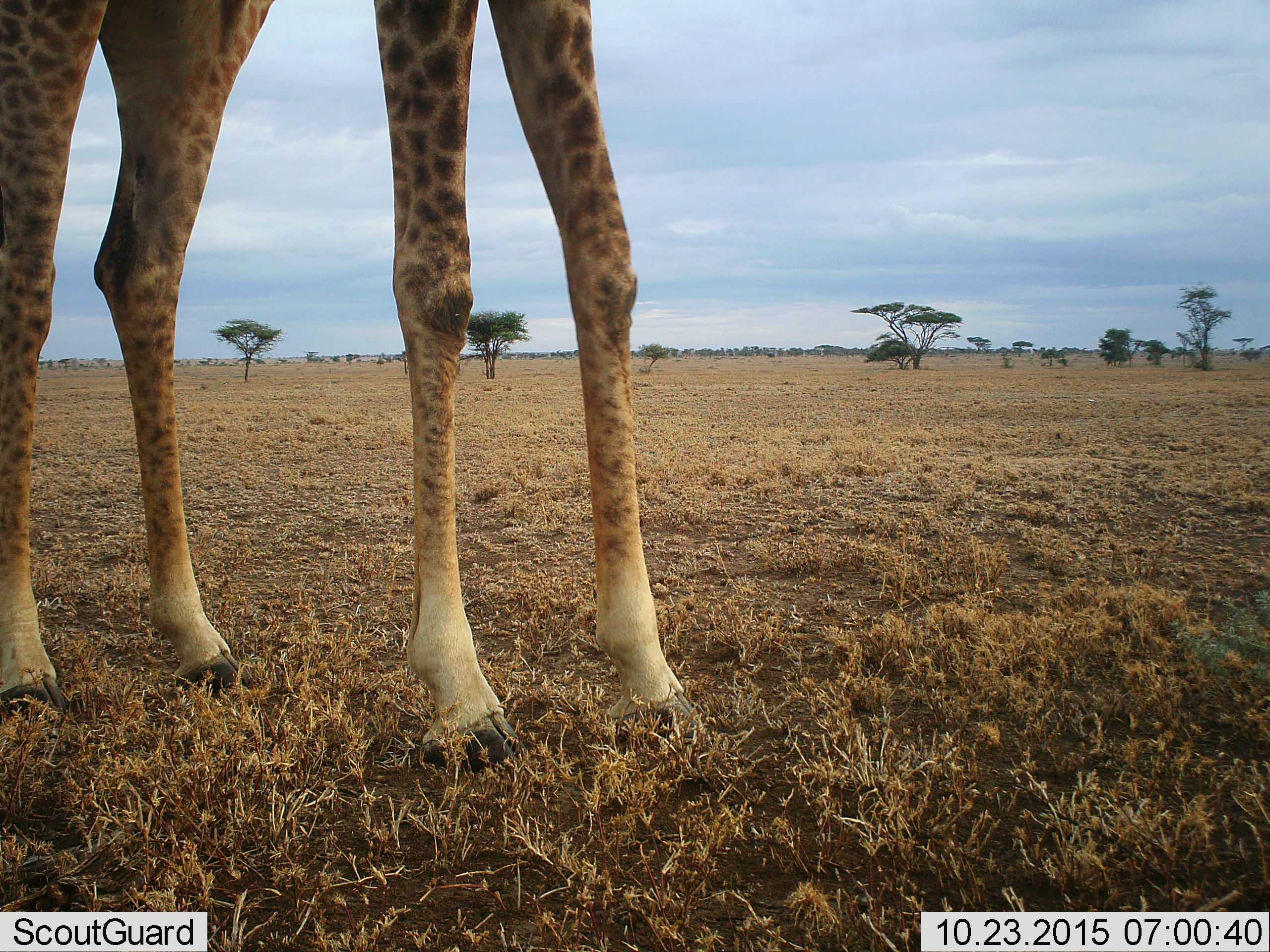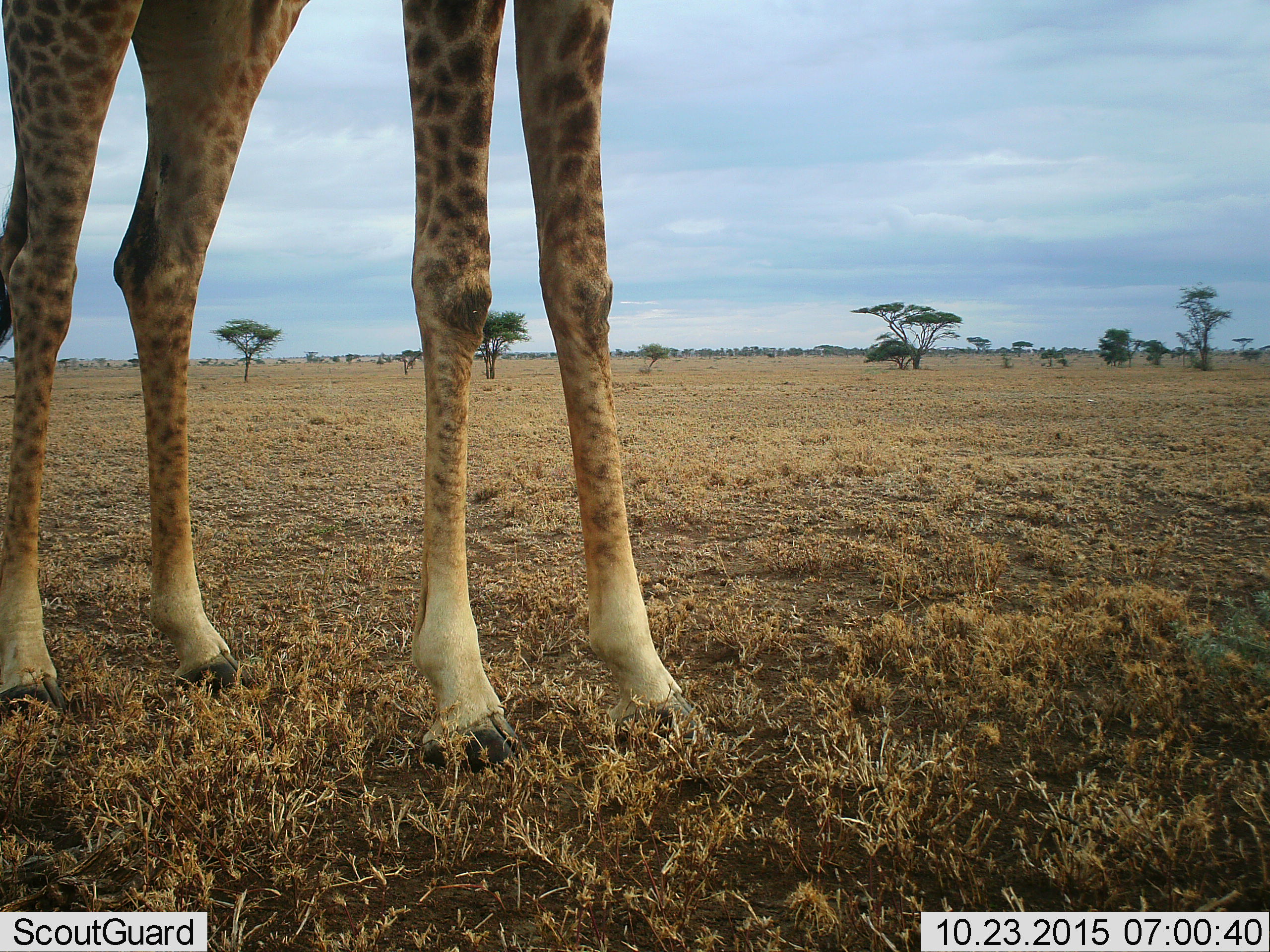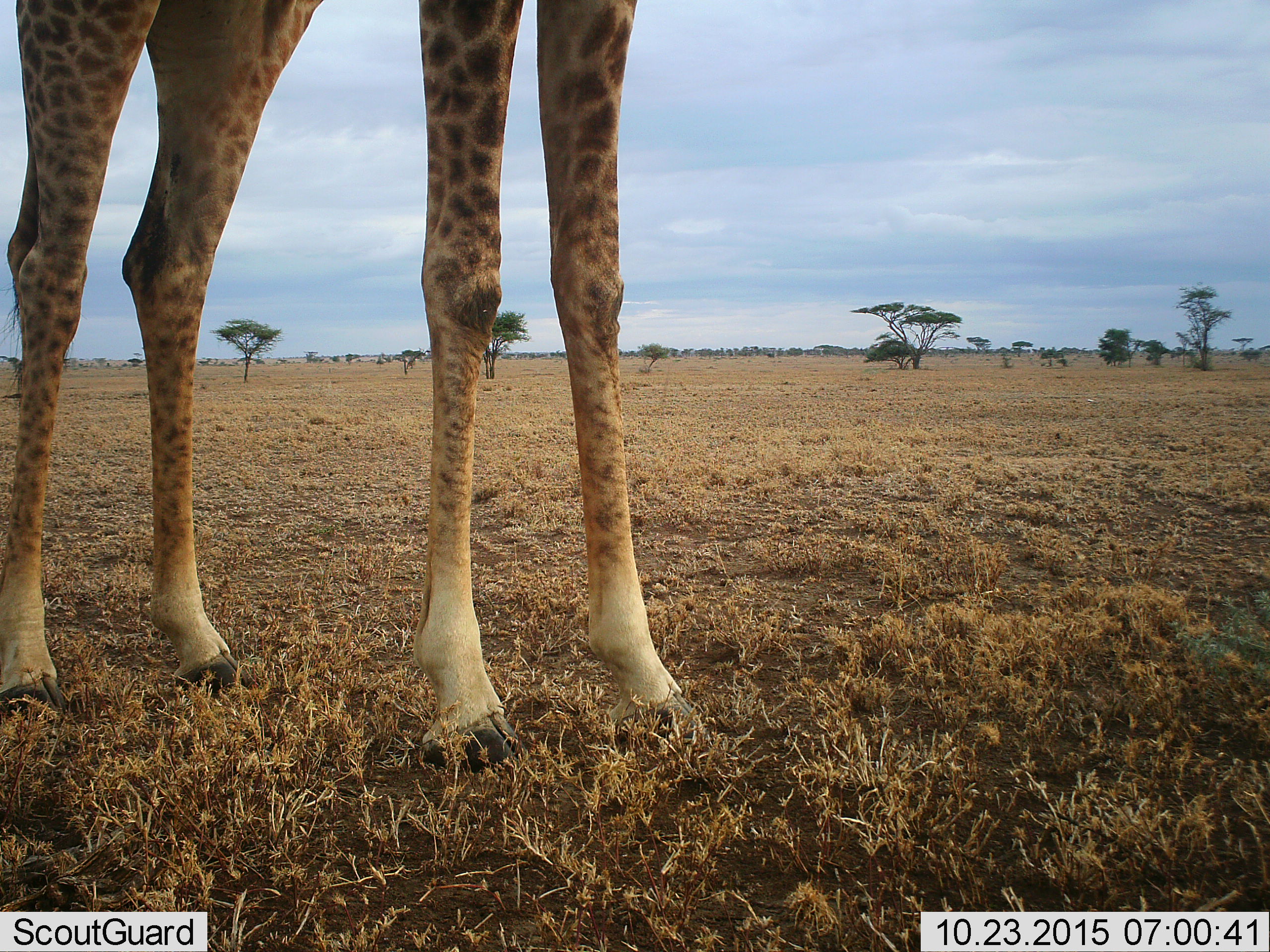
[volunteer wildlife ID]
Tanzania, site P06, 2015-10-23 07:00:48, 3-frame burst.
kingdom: Animalia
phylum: Chordata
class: Mammalia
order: Artiodactyla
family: Giraffidae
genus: Giraffa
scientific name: Giraffa camelopardalis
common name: giraffe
Giraffe (Giraffa camelopardalis), count 1. Behavior (volunteer vote fractions): standing 100%, resting 0%, moving 0%, interacting 0%. Young present (vote fraction): 0%. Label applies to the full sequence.